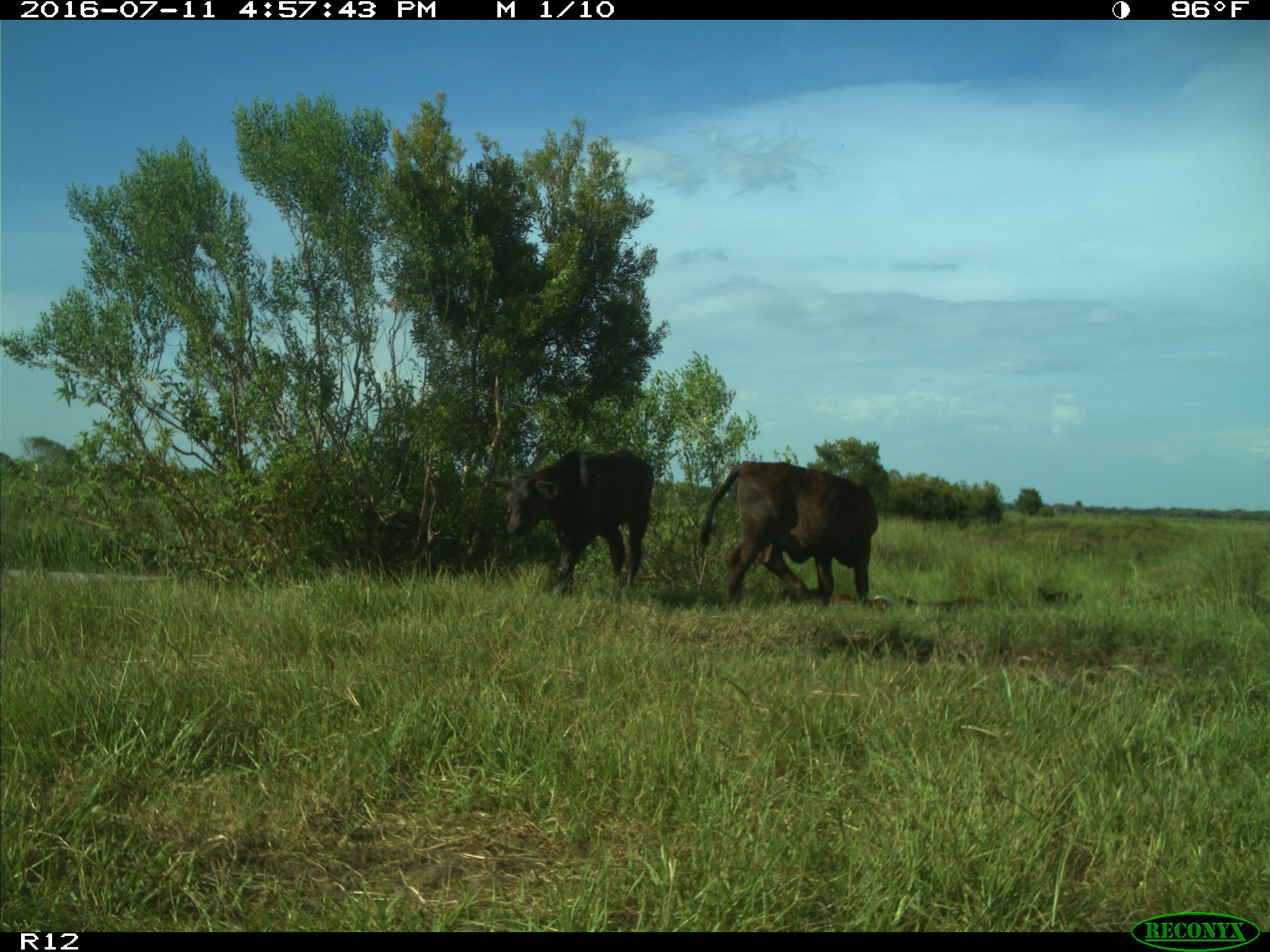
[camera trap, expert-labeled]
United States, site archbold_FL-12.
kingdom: Animalia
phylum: Chordata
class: Mammalia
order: Artiodactyla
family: Bovidae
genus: Bos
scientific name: Bos taurus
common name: domestic cow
Bos taurus (domestic cow).